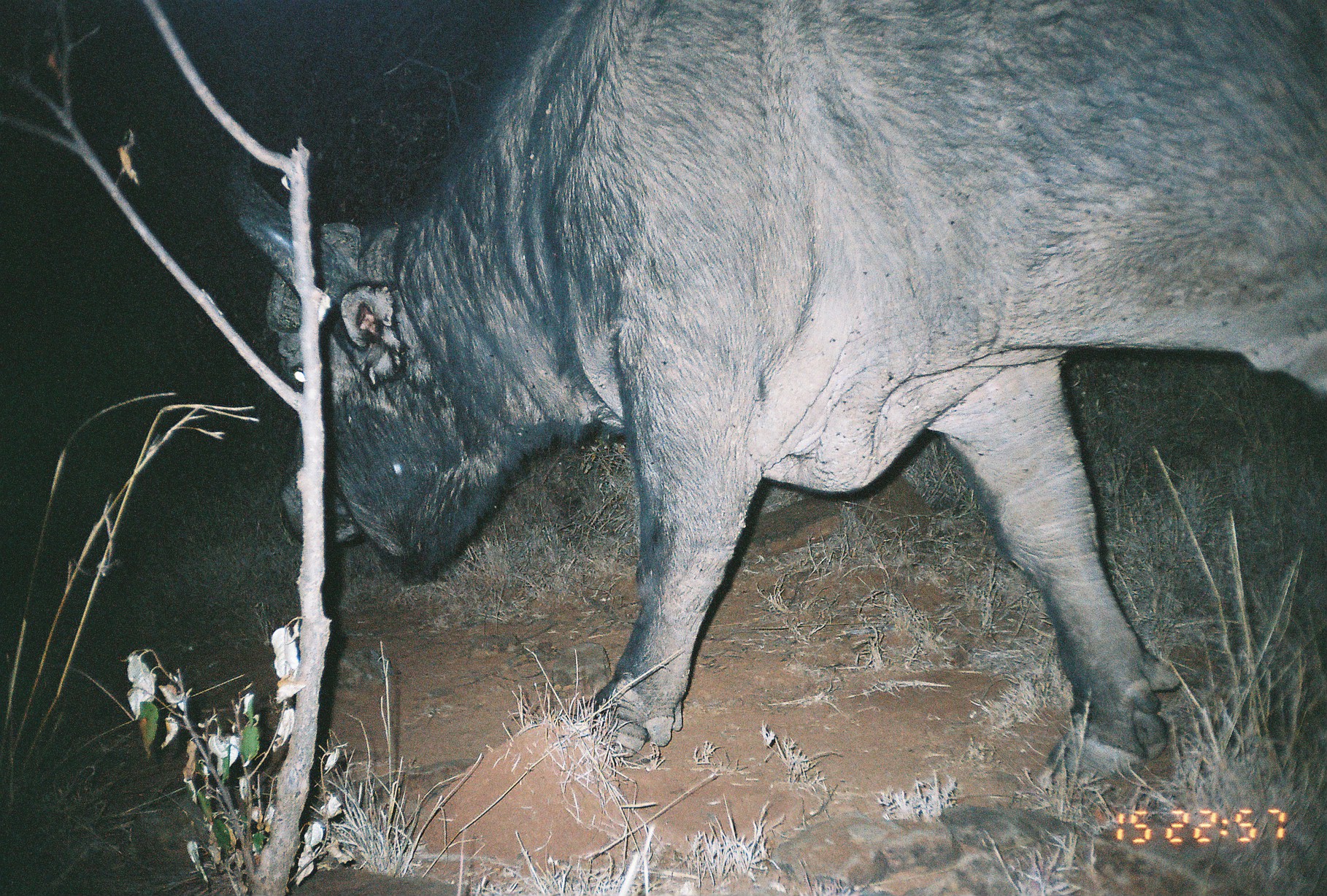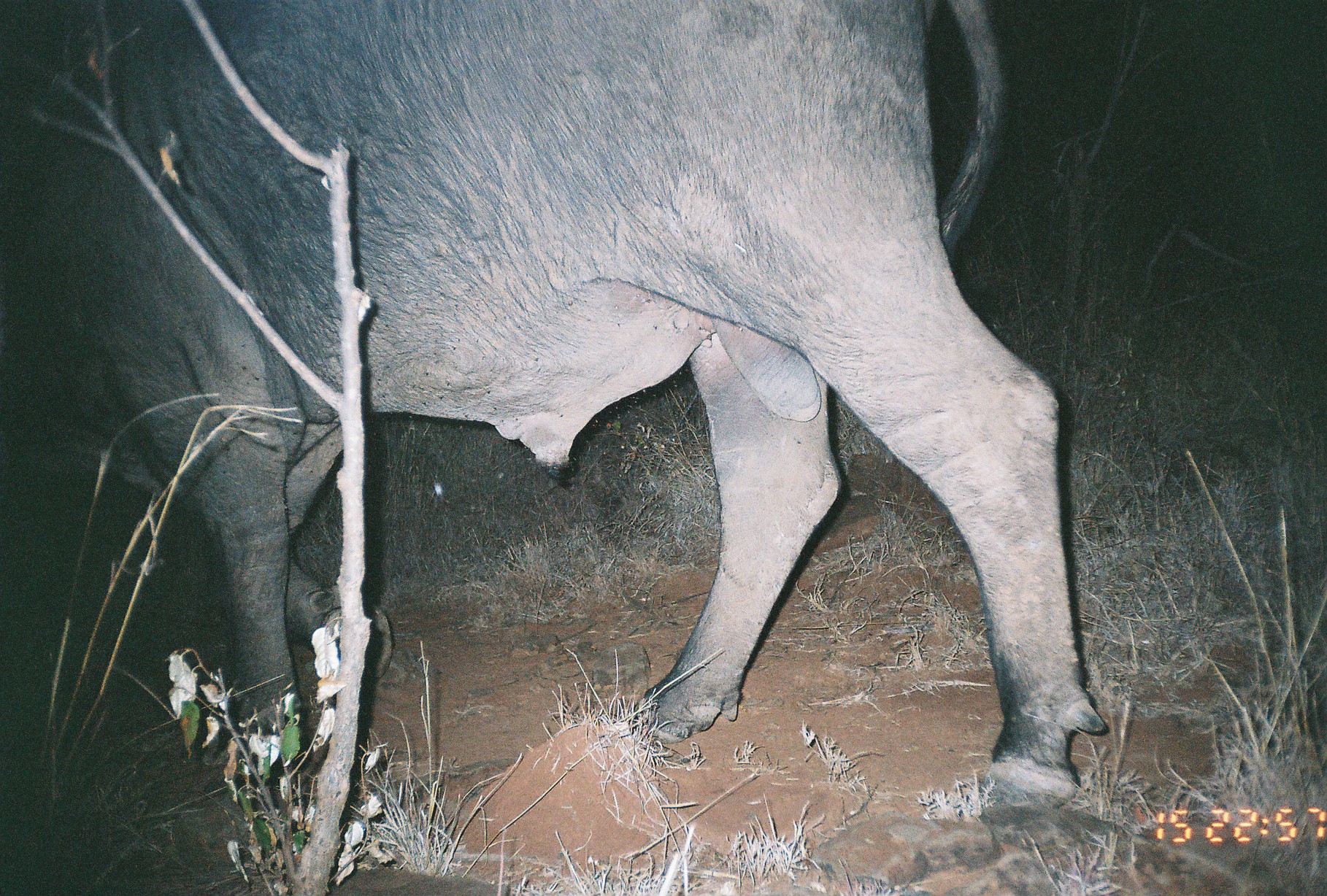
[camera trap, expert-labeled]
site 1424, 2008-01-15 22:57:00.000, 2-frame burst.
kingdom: Animalia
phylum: Chordata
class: Mammalia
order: Artiodactyla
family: Bovidae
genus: Syncerus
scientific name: Syncerus caffer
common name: african buffalo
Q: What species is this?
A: Syncerus caffer (african buffalo).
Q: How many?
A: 1.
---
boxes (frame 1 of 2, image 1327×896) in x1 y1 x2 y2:
syncerus caffer: 223 0 1321 776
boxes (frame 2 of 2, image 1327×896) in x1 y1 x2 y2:
syncerus caffer: 1 0 1110 809